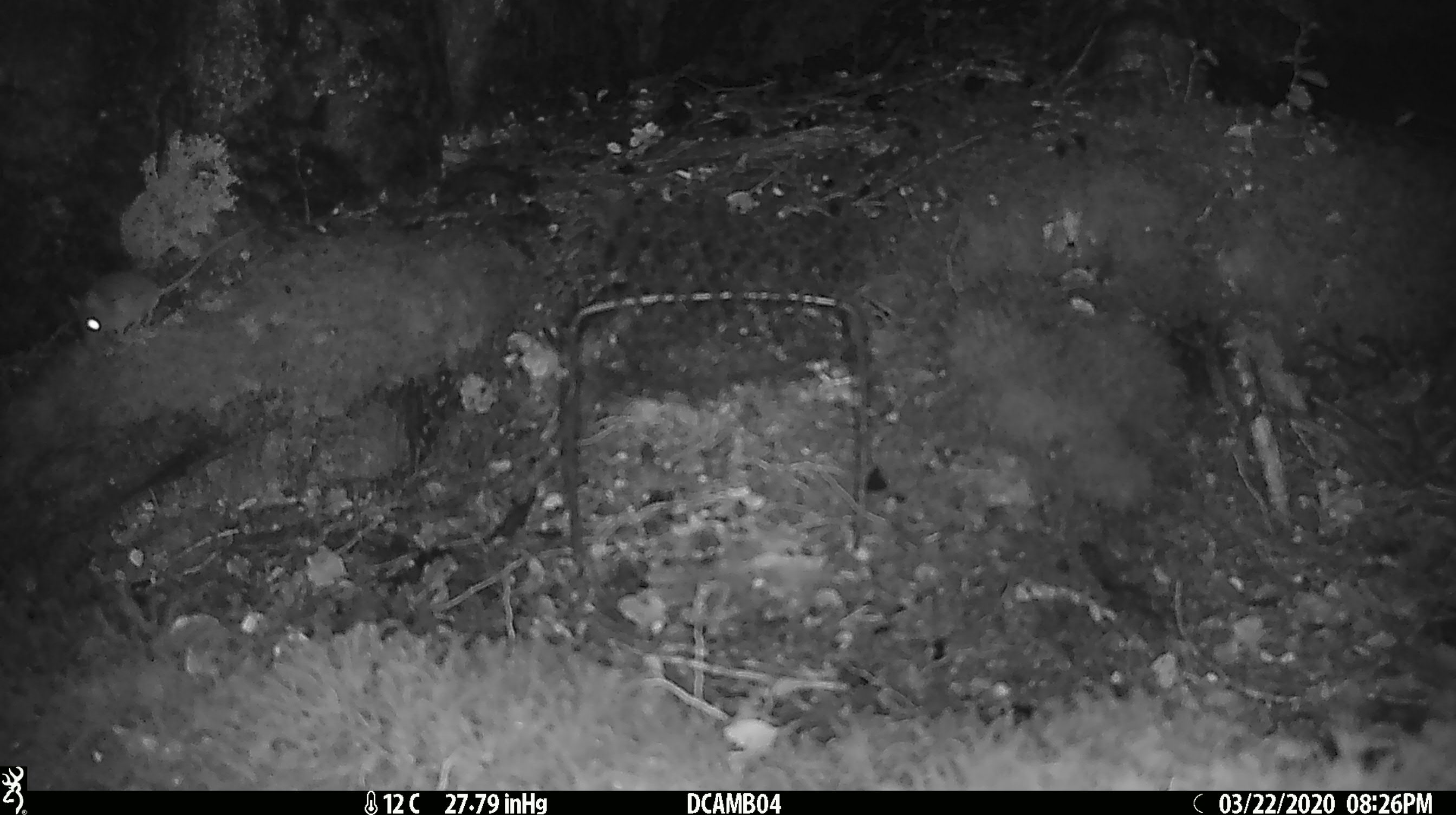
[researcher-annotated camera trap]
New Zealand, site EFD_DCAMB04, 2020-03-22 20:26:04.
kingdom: Animalia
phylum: Chordata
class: Mammalia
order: Rodentia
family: Muridae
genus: Mus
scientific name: Mus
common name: mouse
Mouse (Mus).